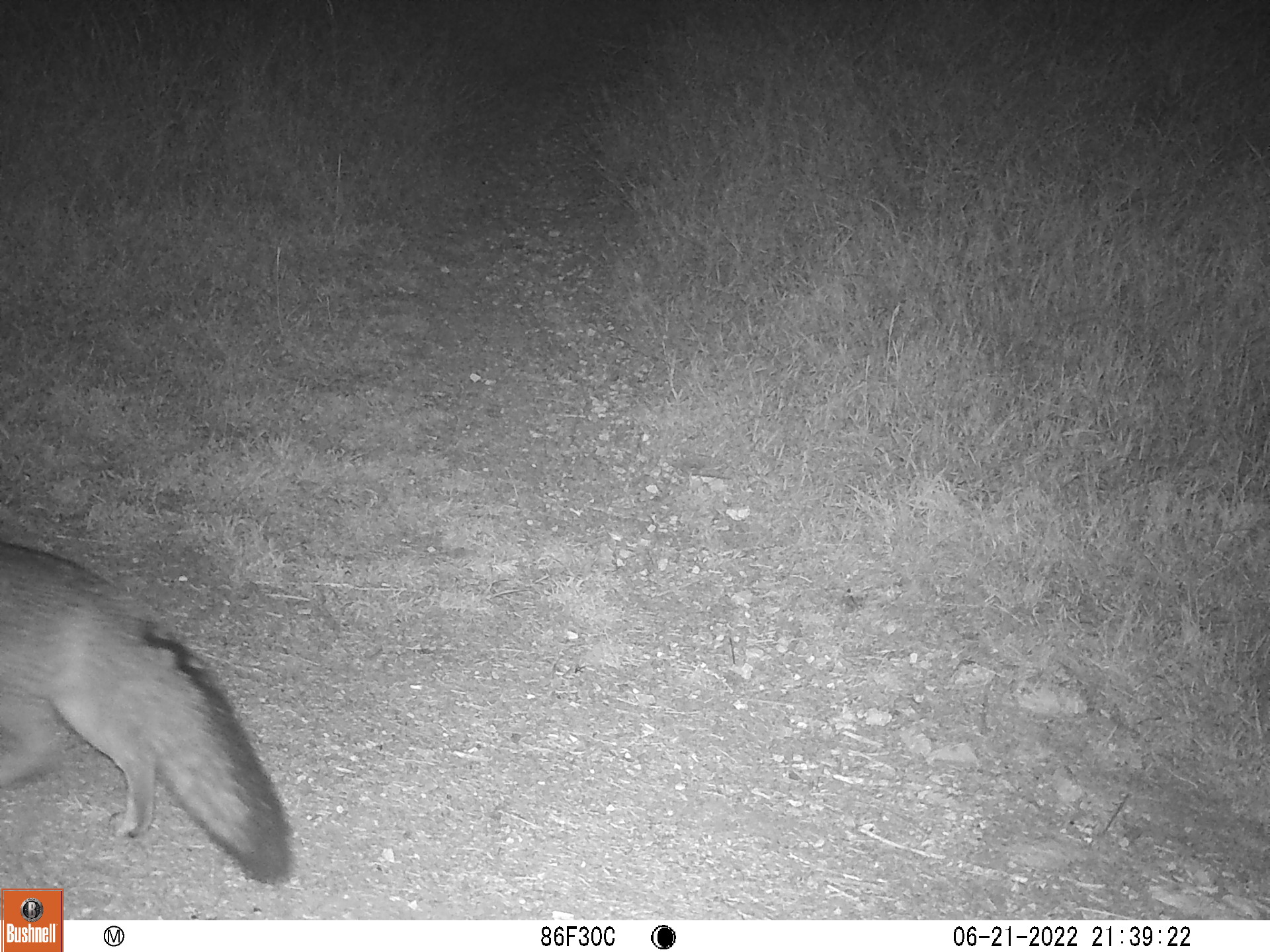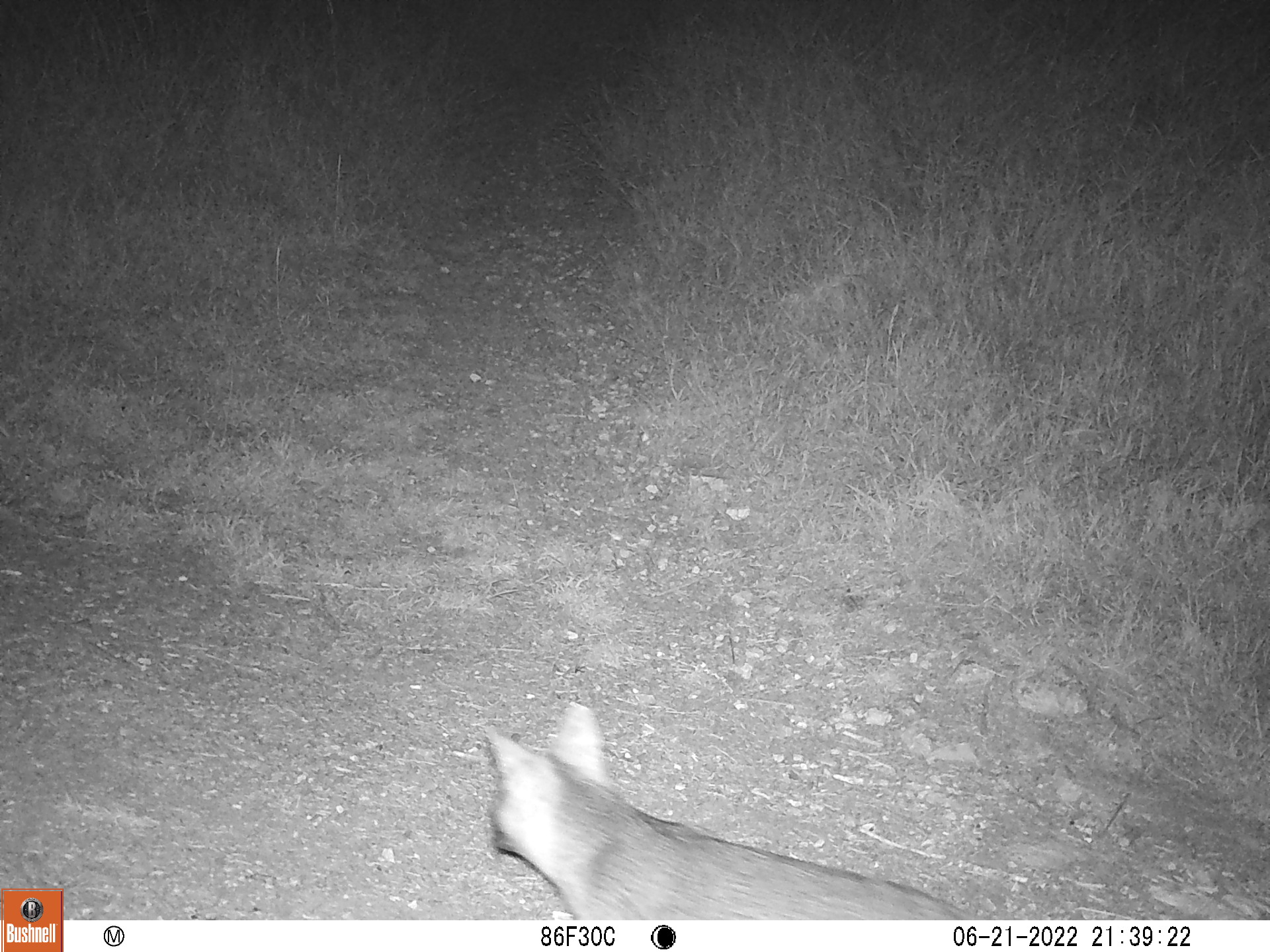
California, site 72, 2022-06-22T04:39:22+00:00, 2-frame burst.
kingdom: Animalia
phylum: Chordata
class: Mammalia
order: Carnivora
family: Canidae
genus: Urocyon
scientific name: Urocyon cinereoargenteus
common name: gray fox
Gray fox (Urocyon cinereoargenteus).